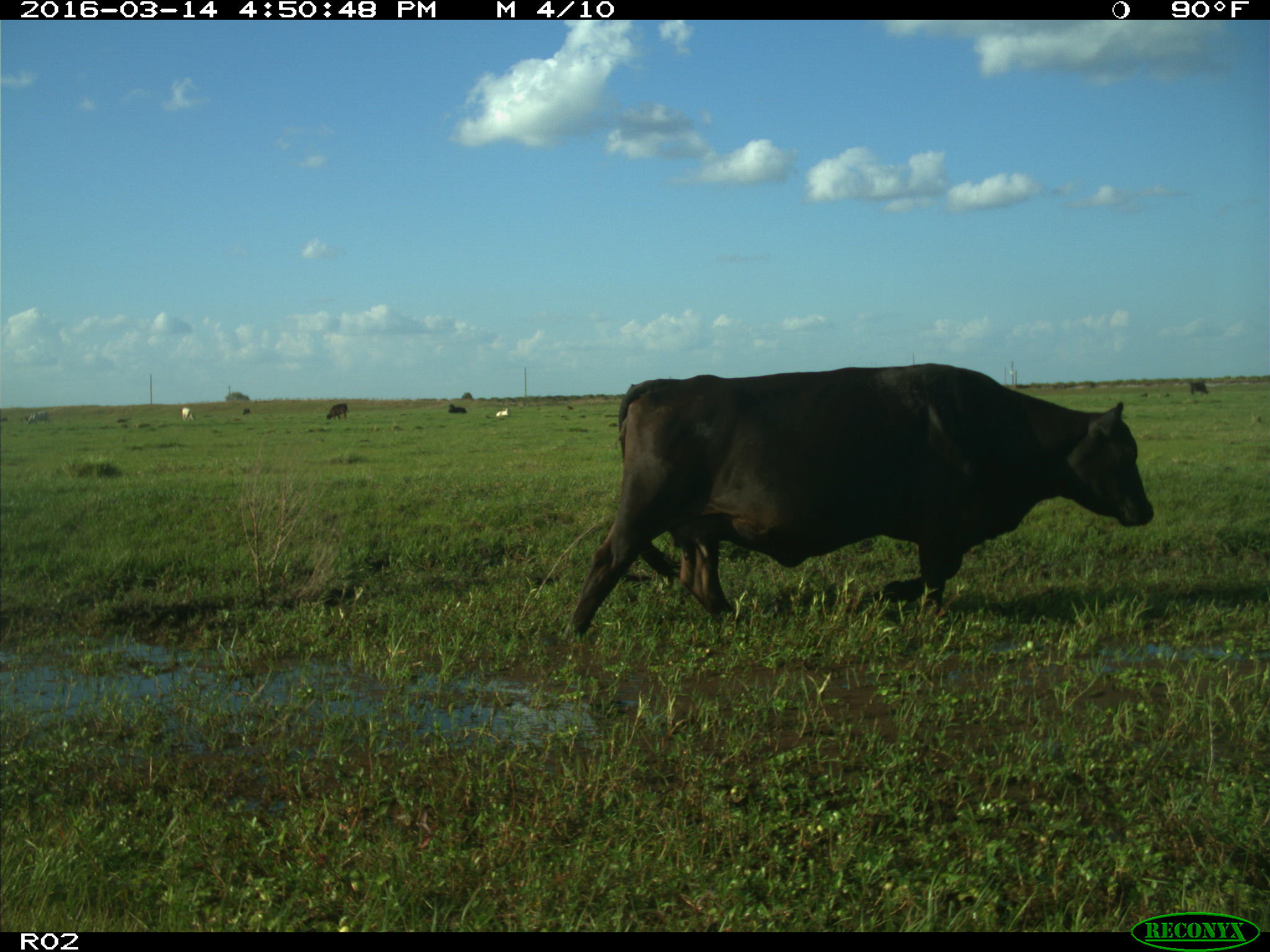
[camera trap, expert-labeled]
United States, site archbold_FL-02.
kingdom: Animalia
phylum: Chordata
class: Mammalia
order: Artiodactyla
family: Bovidae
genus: Bos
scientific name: Bos taurus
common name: domestic cow